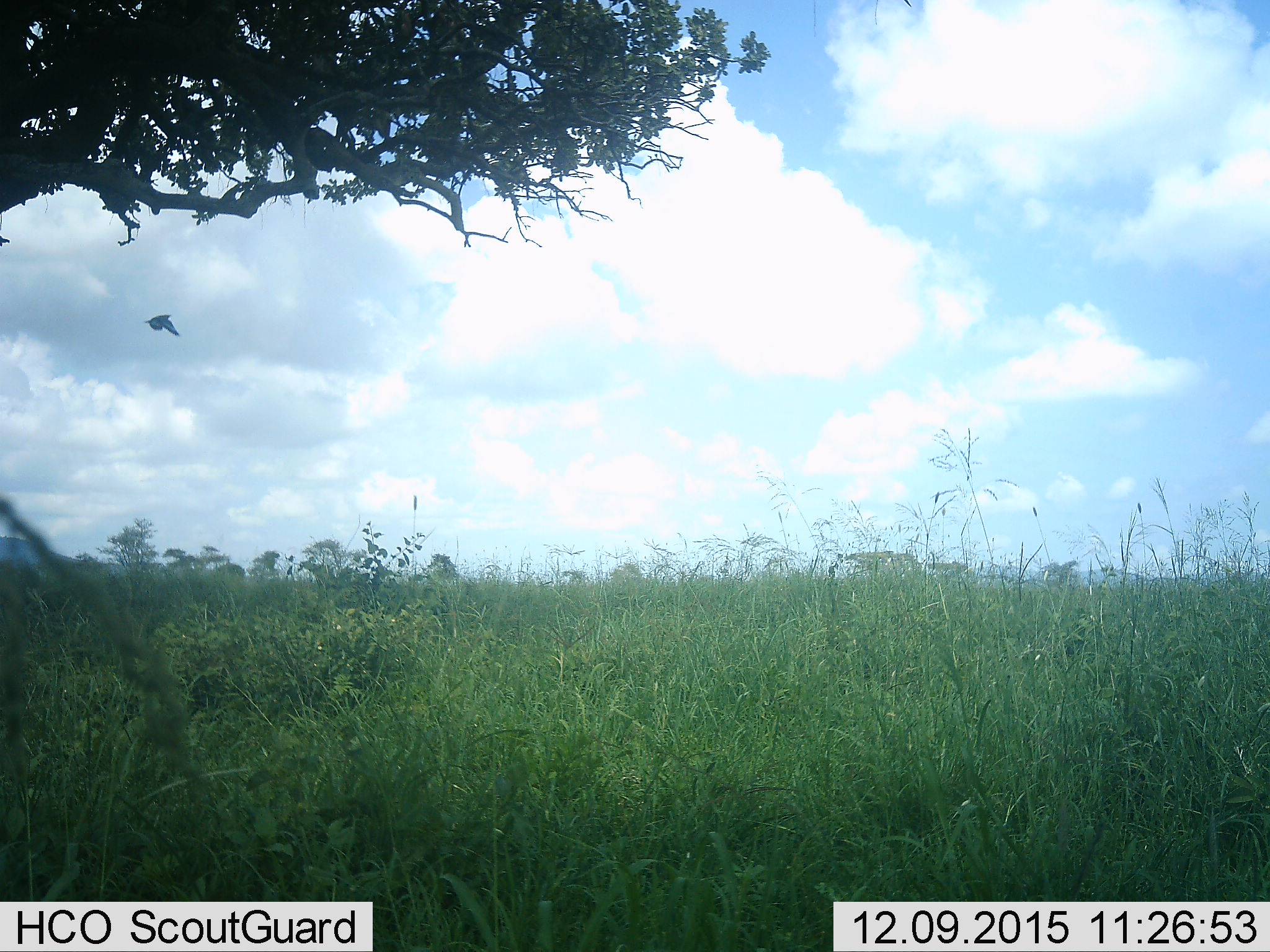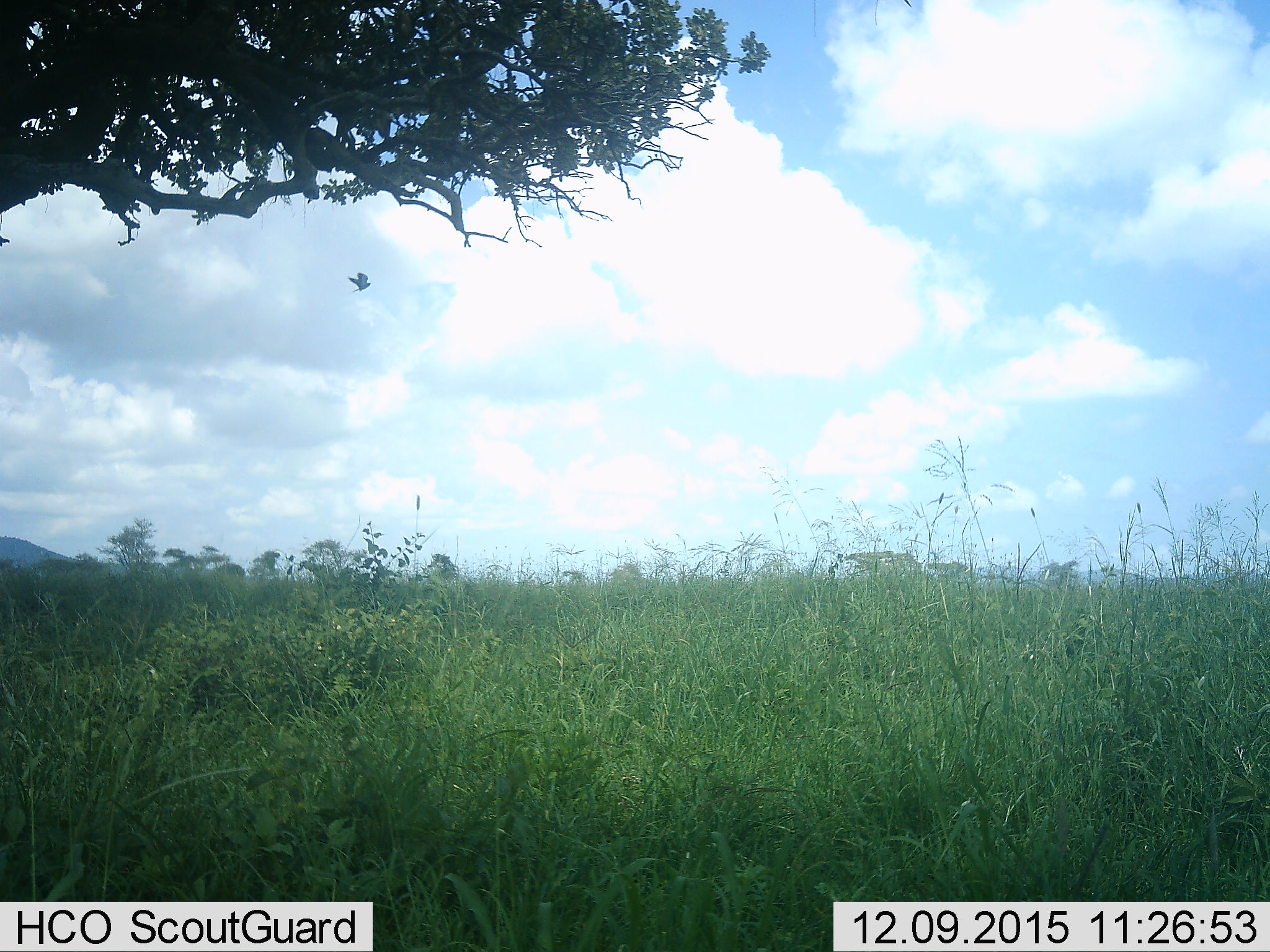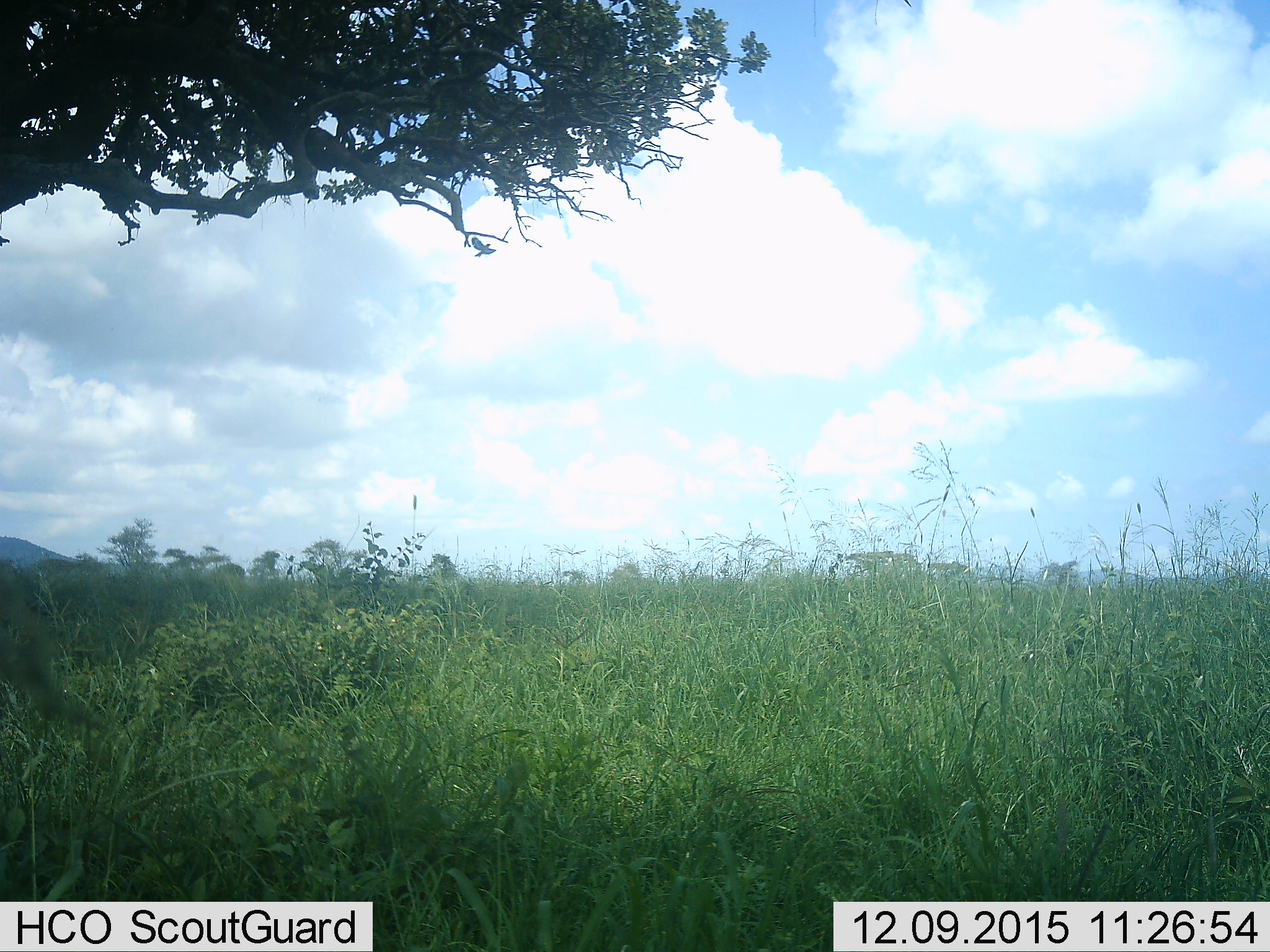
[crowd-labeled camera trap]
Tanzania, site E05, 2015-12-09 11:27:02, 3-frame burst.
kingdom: Animalia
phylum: Chordata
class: Aves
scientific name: Aves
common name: bird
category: otherbird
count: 1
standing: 0%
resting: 0%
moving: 100%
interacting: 0%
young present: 0%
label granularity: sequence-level